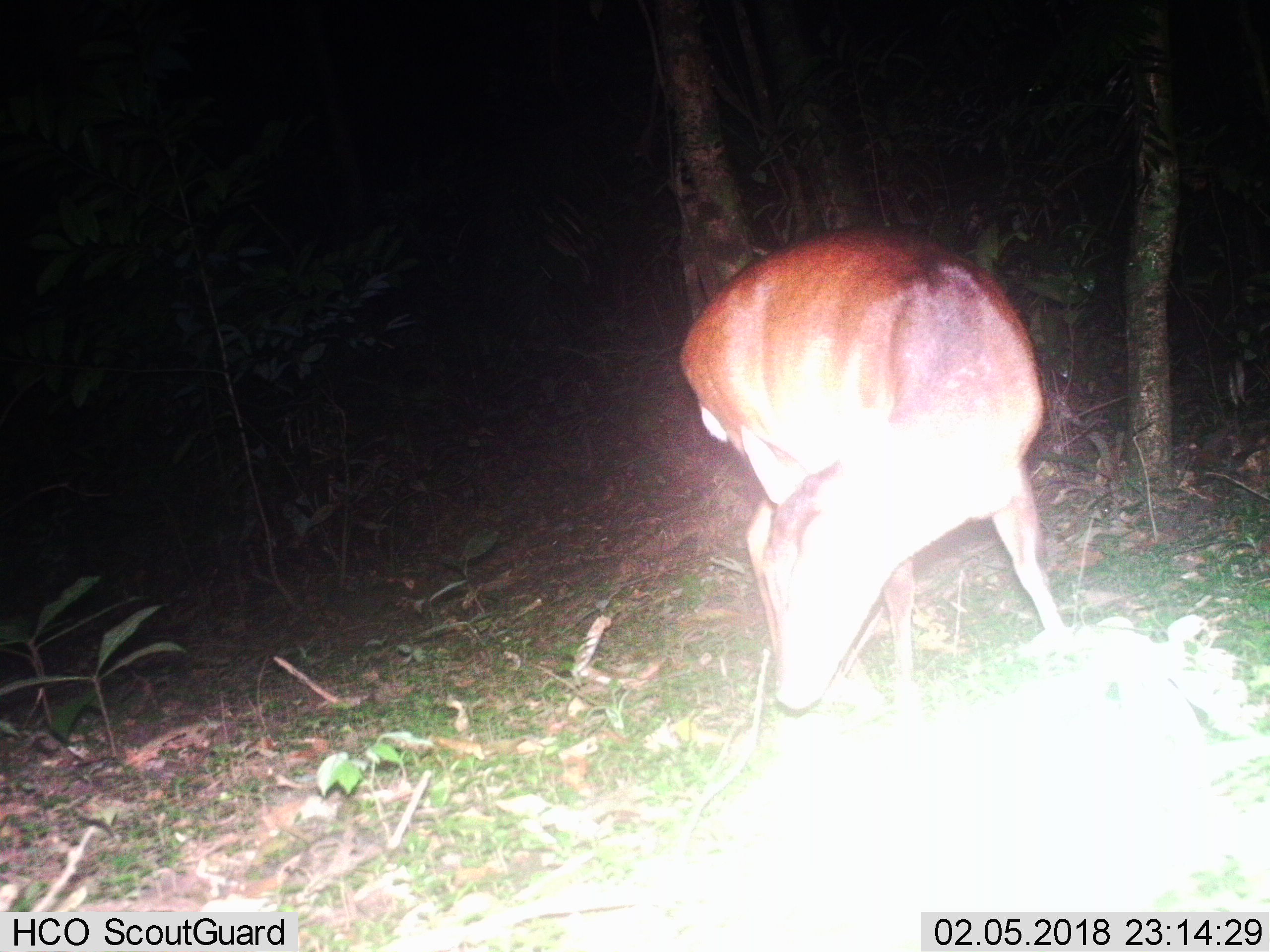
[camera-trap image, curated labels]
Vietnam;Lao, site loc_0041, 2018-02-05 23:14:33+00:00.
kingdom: Animalia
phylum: Chordata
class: Mammalia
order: Artiodactyla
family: Cervidae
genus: Muntiacus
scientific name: Muntiacus vuquangensis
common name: large-antlered muntjac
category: large antlered muntjac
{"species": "large antlered muntjac (large-antlered muntjac) (Muntiacus vuquangensis)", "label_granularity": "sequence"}